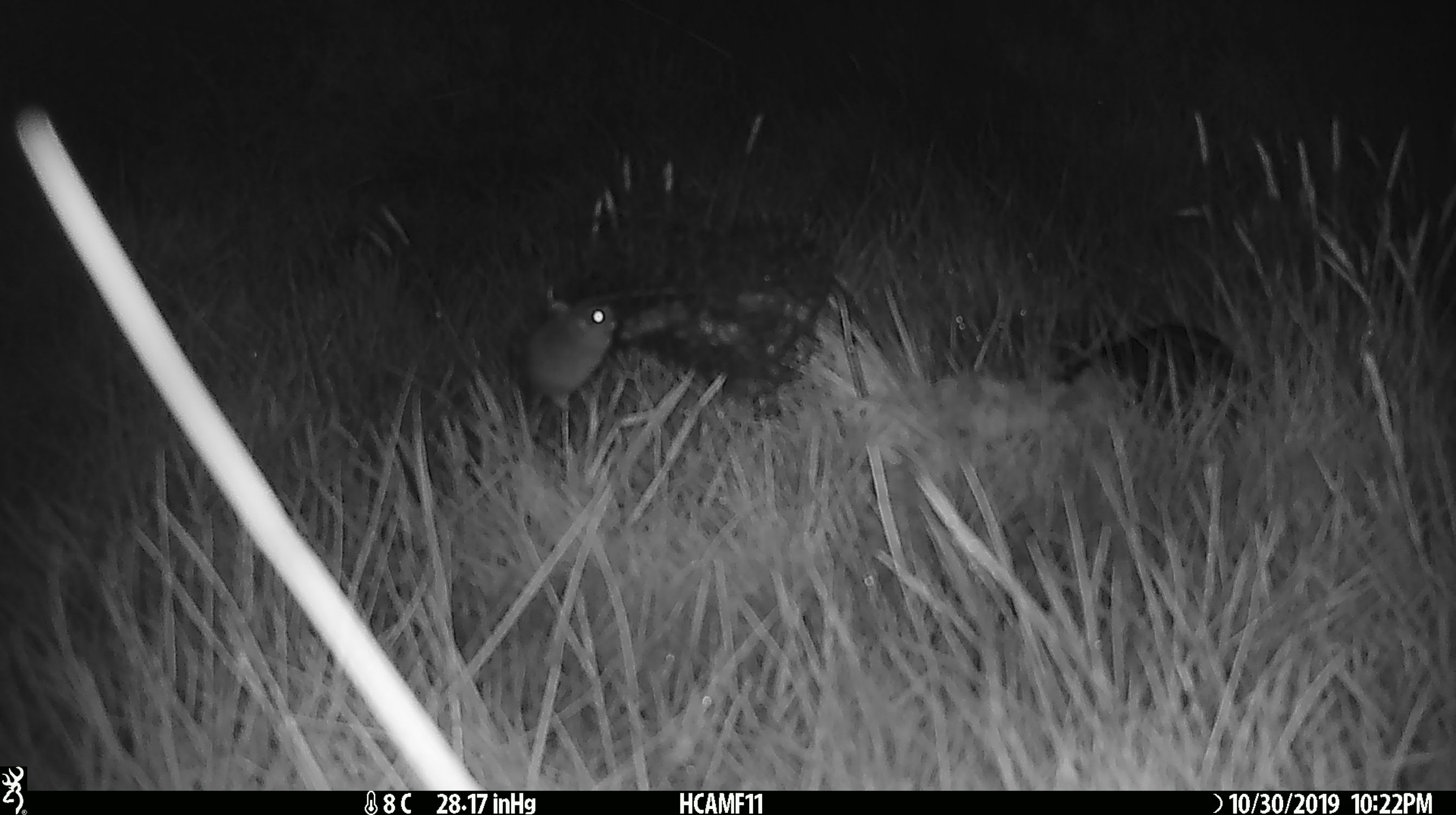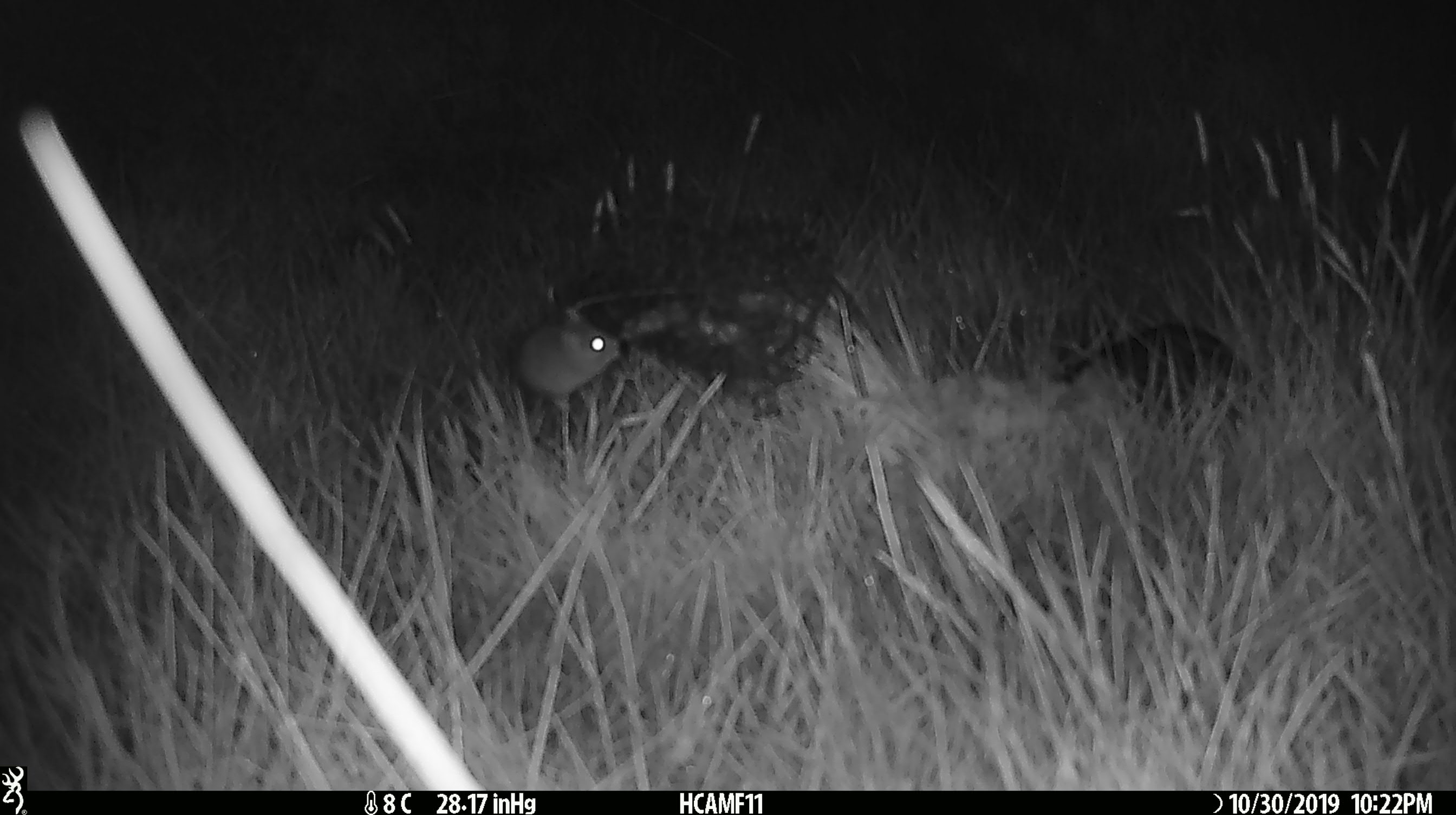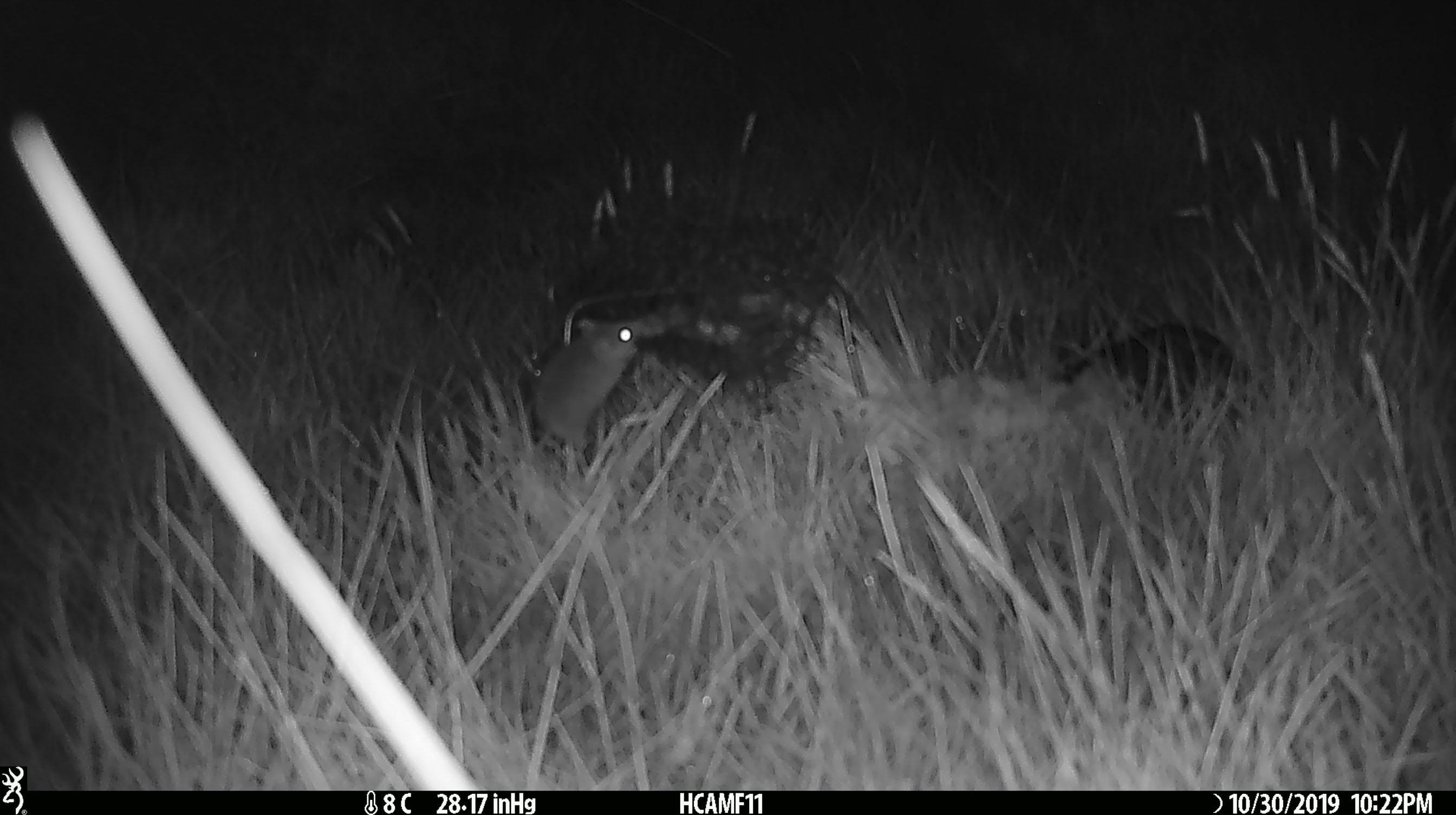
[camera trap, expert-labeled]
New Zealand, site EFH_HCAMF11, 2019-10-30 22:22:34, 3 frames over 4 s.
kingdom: Animalia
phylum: Chordata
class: Mammalia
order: Rodentia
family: Muridae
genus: Mus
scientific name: Mus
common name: mouse